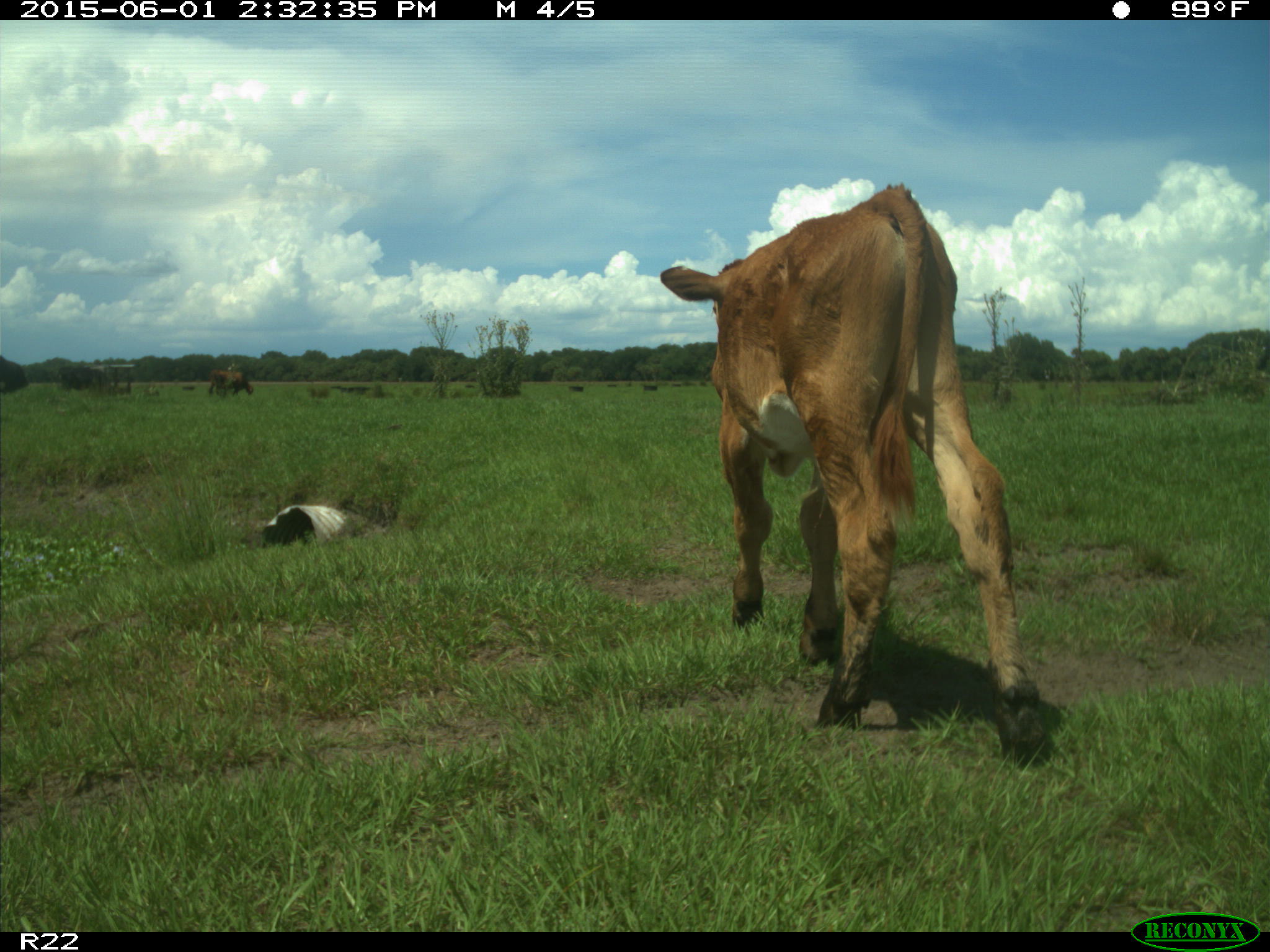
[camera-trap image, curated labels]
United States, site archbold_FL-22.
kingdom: Animalia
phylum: Chordata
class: Mammalia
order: Artiodactyla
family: Bovidae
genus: Bos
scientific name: Bos taurus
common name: domestic cow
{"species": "Bos taurus (domestic cow)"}